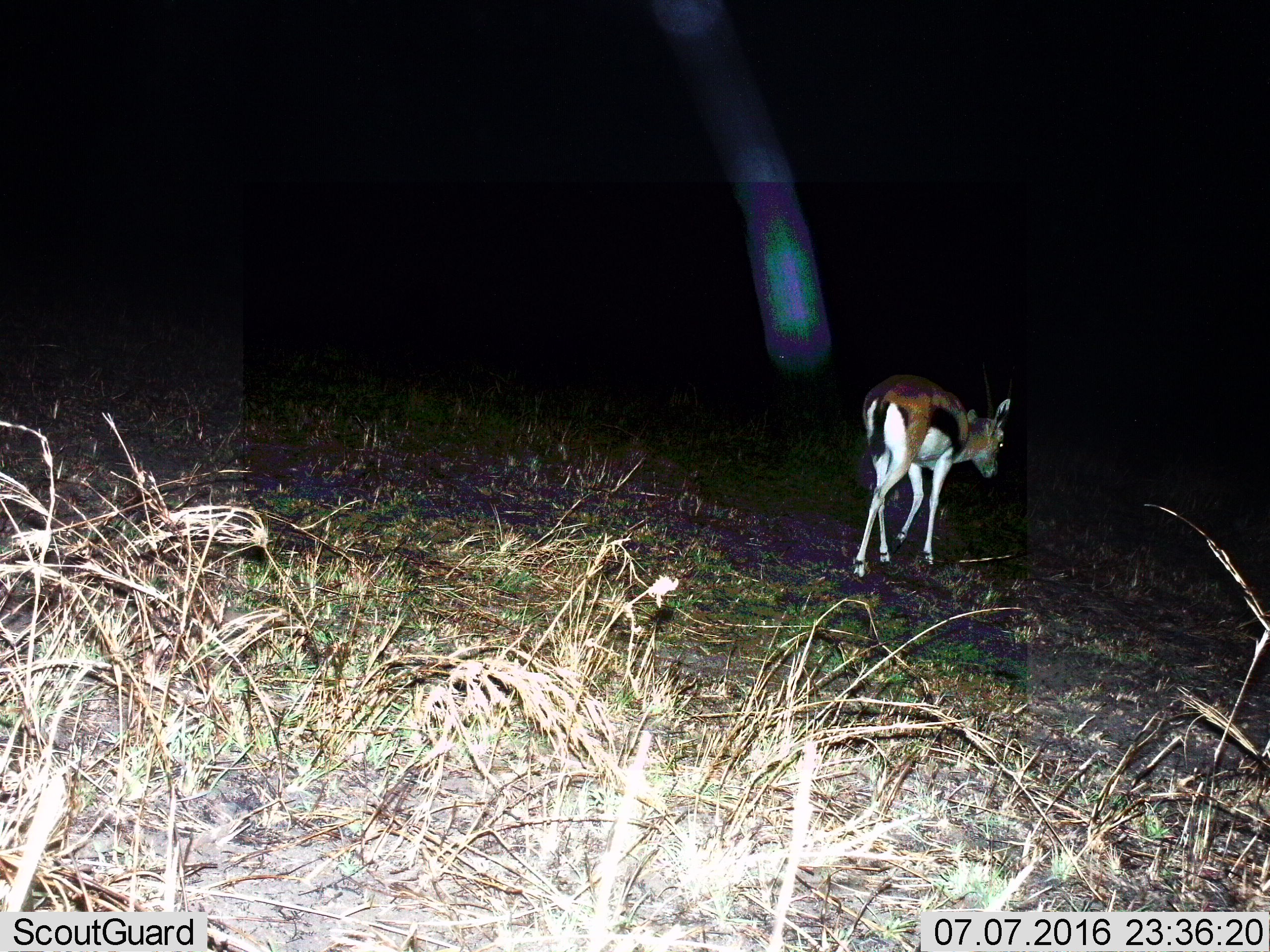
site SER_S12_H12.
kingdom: Animalia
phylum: Chordata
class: Mammalia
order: Artiodactyla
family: Bovidae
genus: Eudorcas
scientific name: Eudorcas thomsonii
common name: thomson's gazelle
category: gazellethomsons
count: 1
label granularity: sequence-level